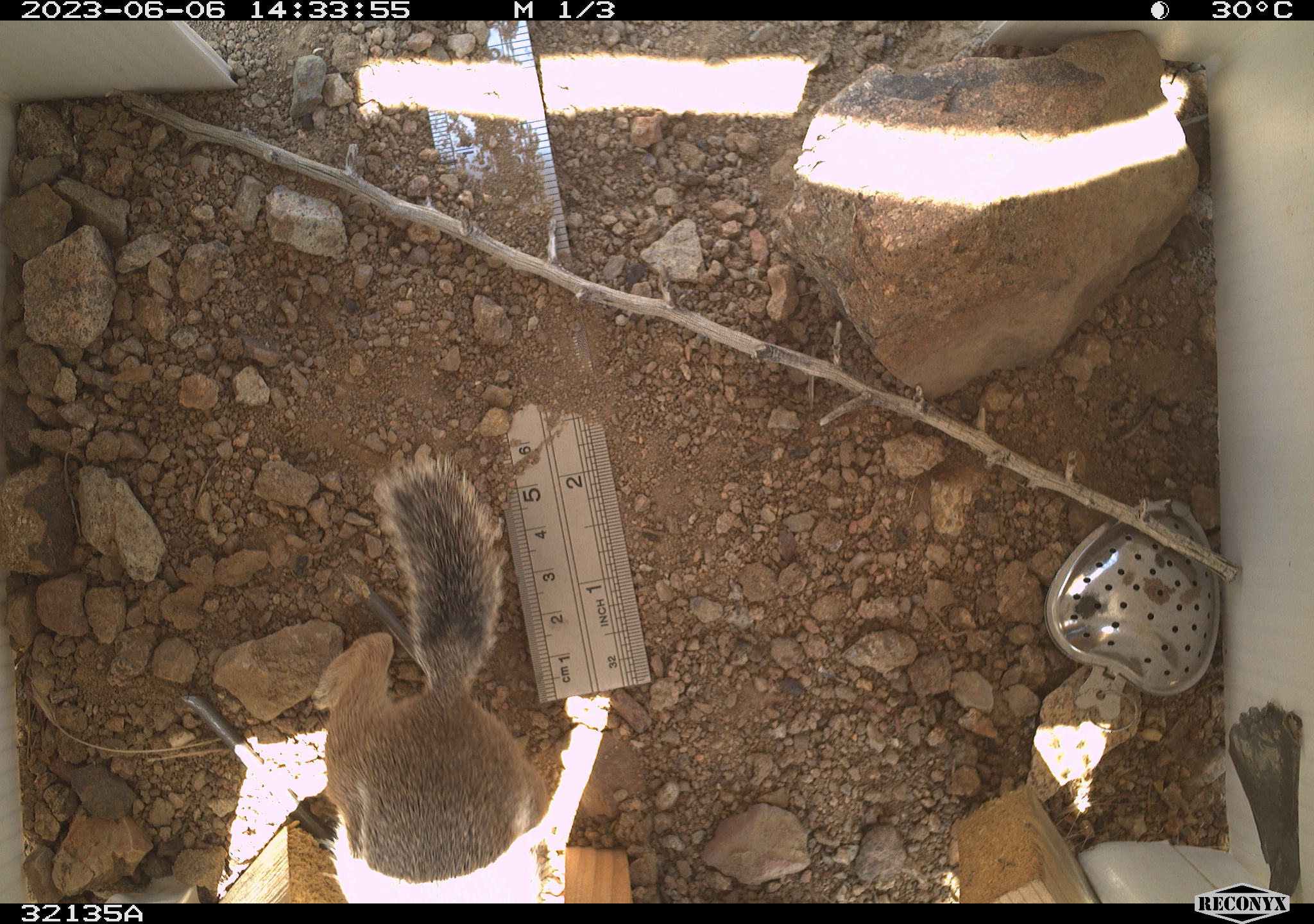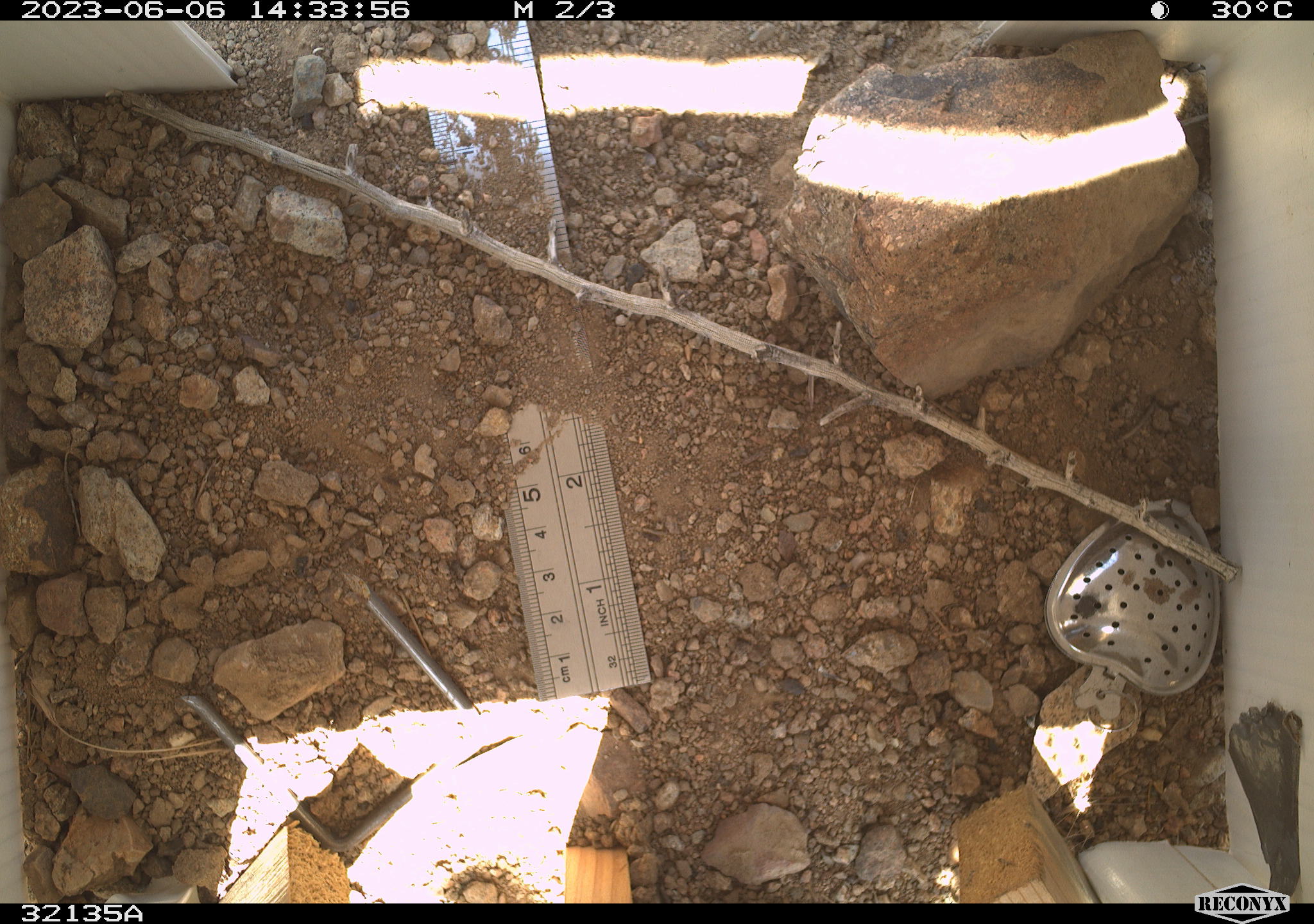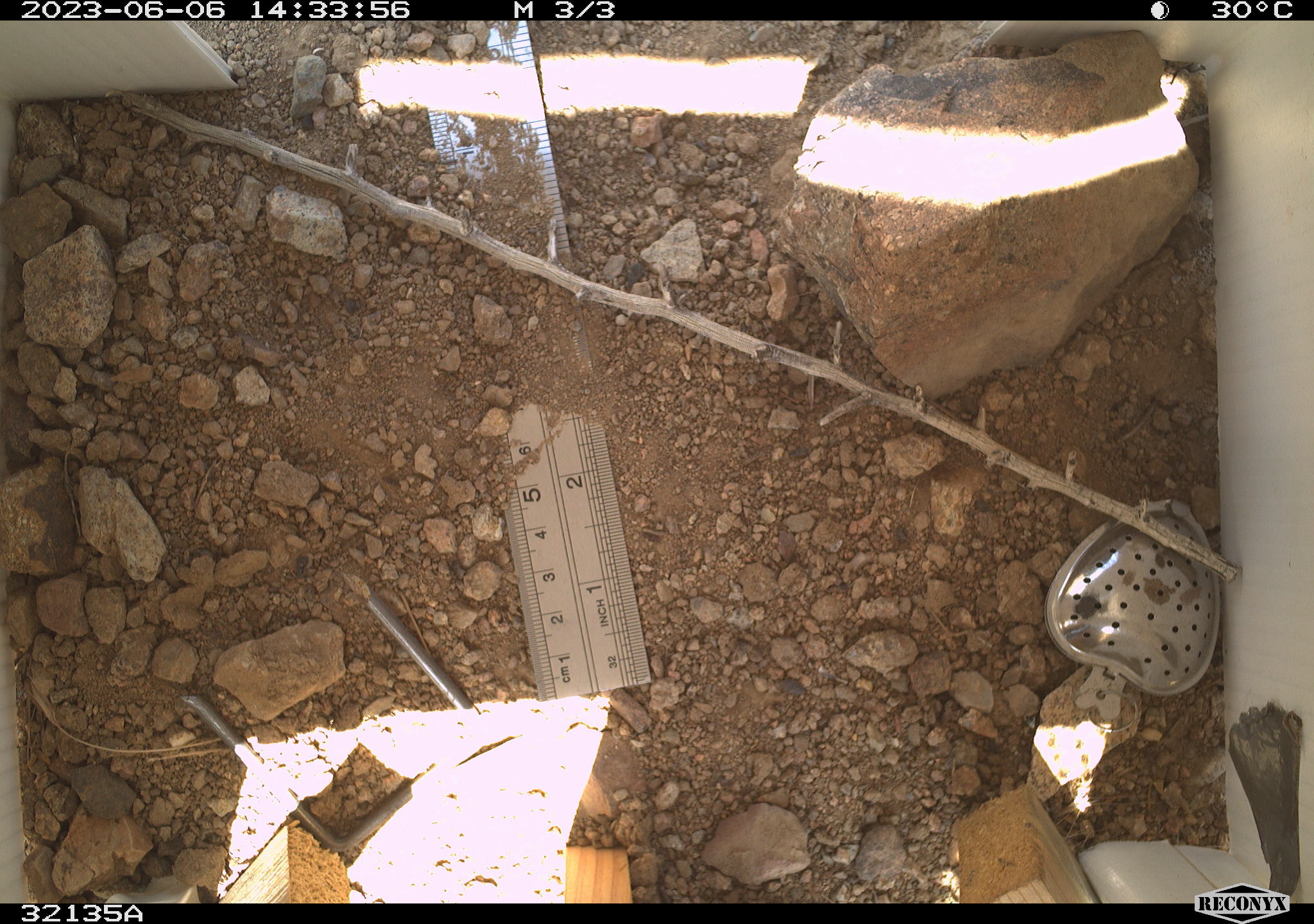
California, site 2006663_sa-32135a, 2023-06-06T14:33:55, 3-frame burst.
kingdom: Animalia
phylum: Chordata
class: Mammalia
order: Rodentia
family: Sciuridae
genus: Ammospermophilus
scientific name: Ammospermophilus leucurus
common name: white-tailed antelope squirrel